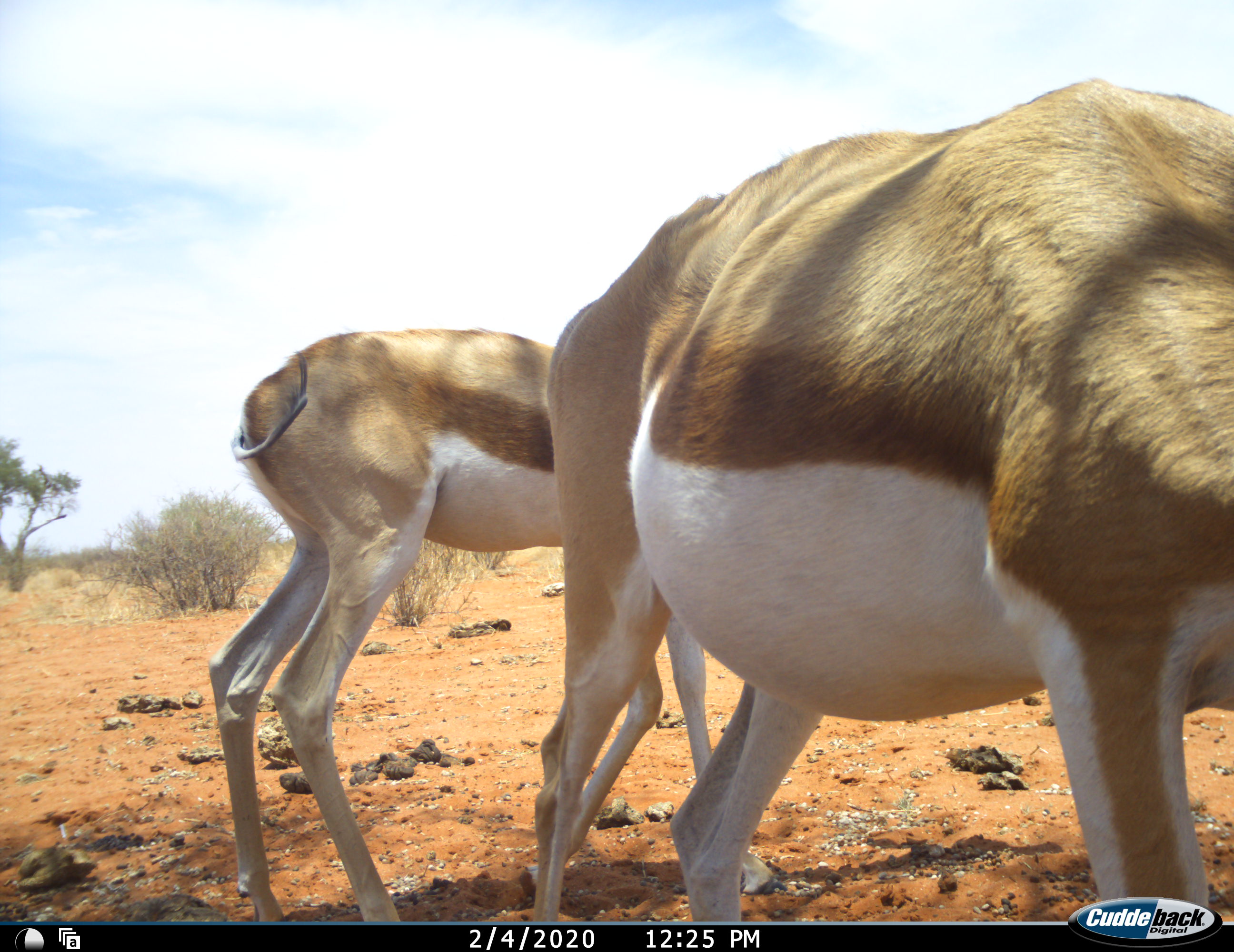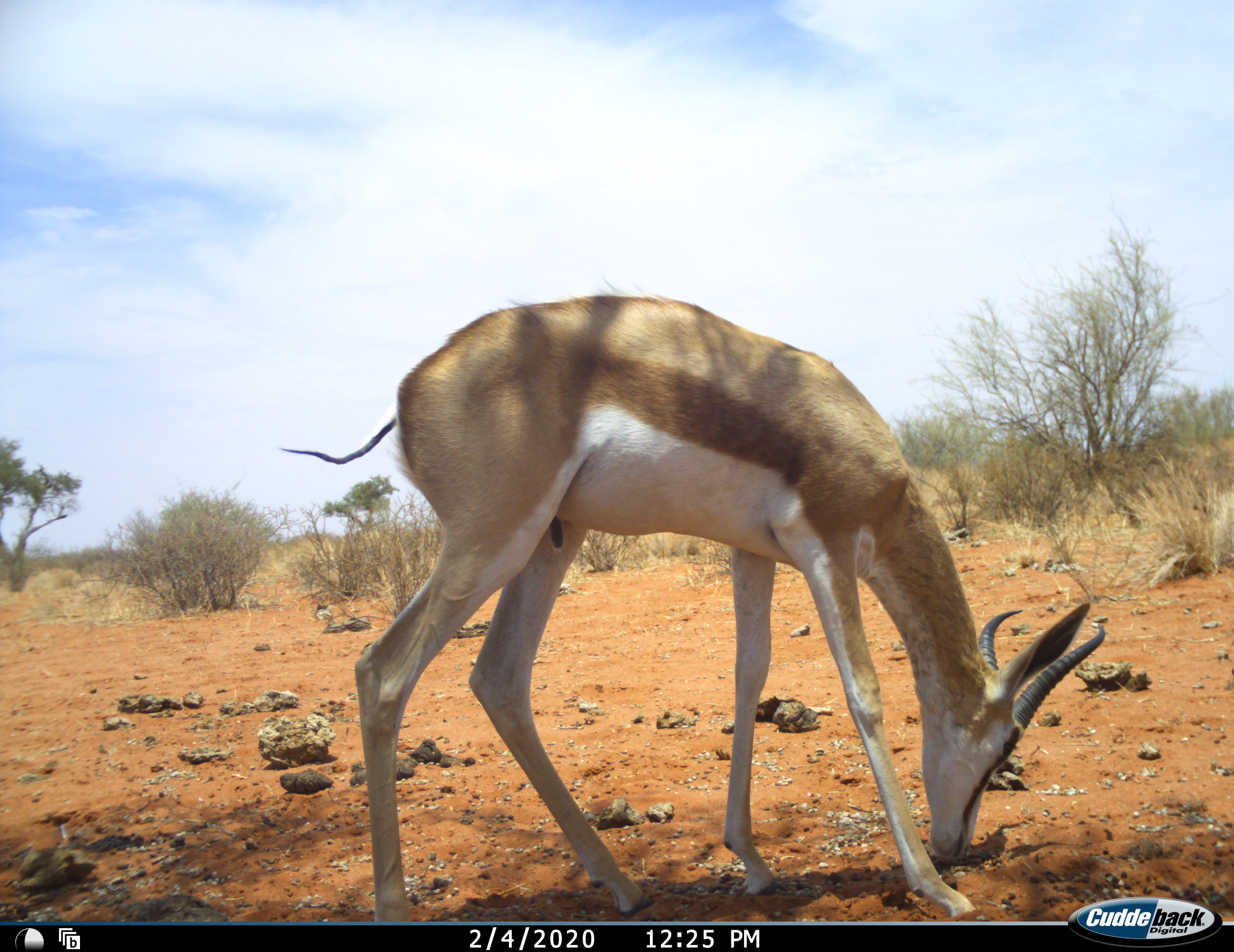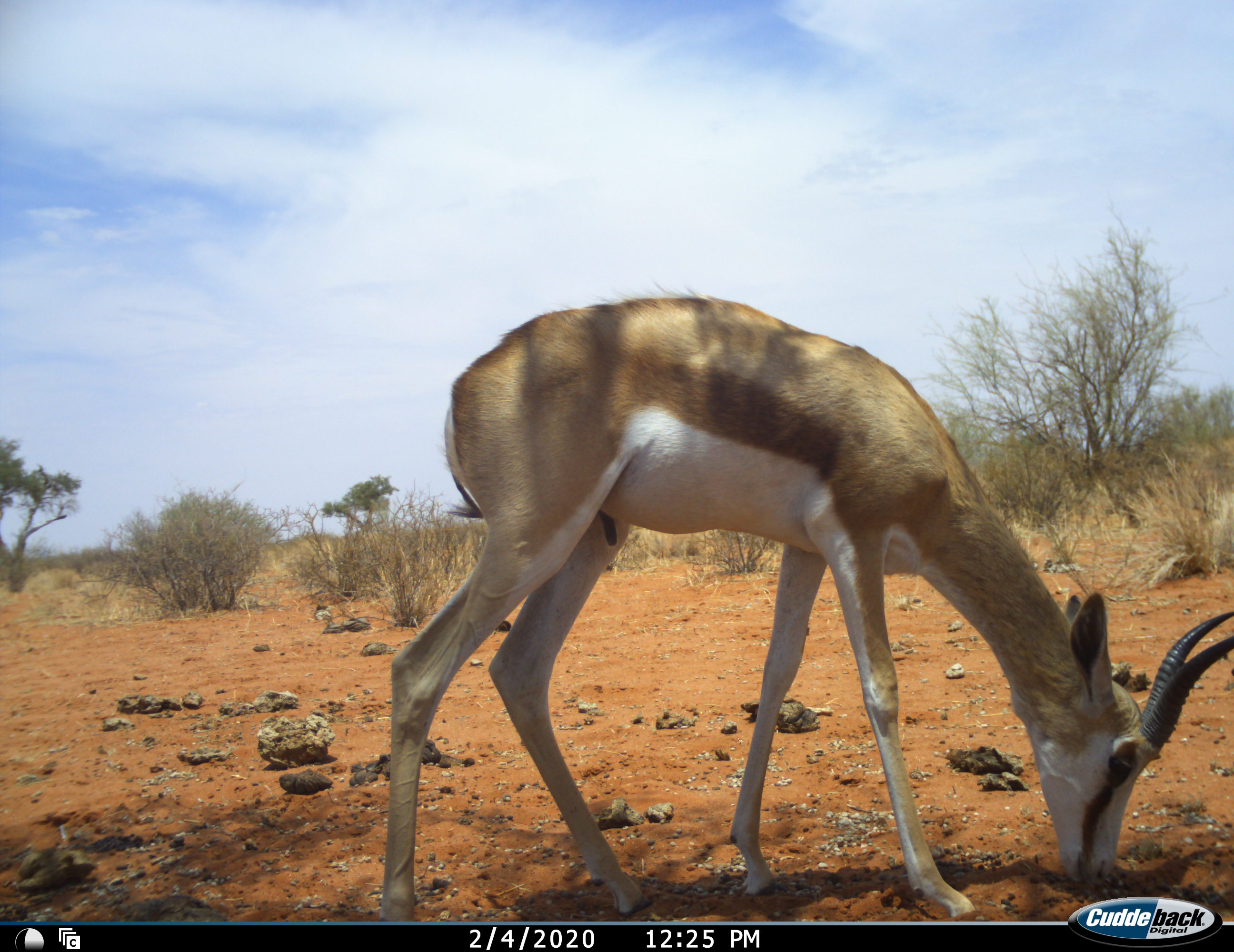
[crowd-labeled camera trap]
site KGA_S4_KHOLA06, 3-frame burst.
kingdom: Animalia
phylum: Chordata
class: Mammalia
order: Artiodactyla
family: Bovidae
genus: Antidorcas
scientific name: Antidorcas marsupialis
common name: springbok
Springbok (Antidorcas marsupialis), count 2. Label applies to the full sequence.